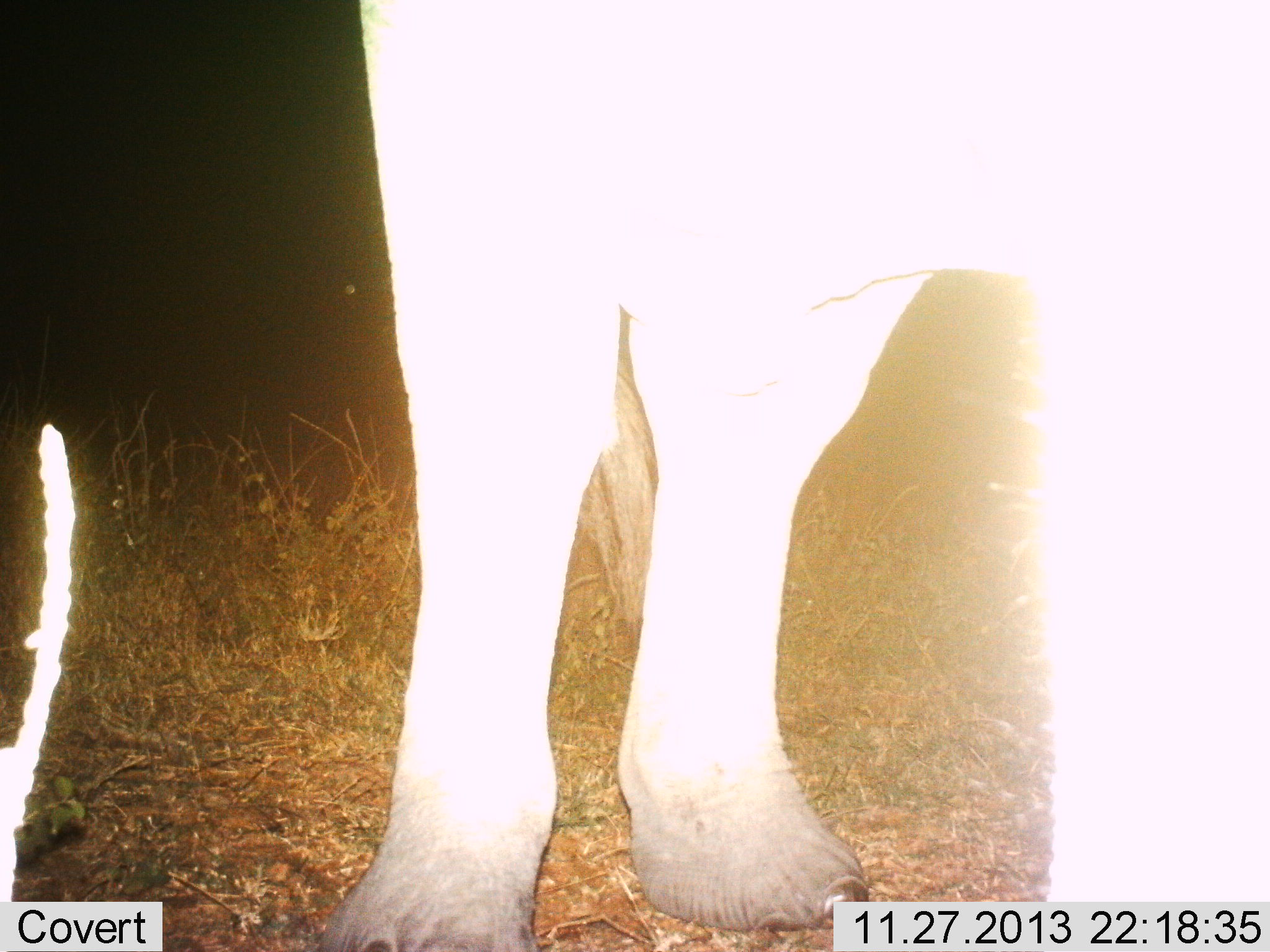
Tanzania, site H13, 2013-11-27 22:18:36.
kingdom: Animalia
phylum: Chordata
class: Mammalia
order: Proboscidea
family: Elephantidae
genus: Loxodonta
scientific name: Loxodonta africana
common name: african bush elephant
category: elephant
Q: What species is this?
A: Elephant (african bush elephant) (Loxodonta africana).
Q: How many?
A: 1.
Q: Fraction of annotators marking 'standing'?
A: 100%.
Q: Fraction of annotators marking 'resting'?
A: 0%.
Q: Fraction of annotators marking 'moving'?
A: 0%.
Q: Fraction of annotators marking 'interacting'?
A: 0%.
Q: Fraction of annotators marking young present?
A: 0%.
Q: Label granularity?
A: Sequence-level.